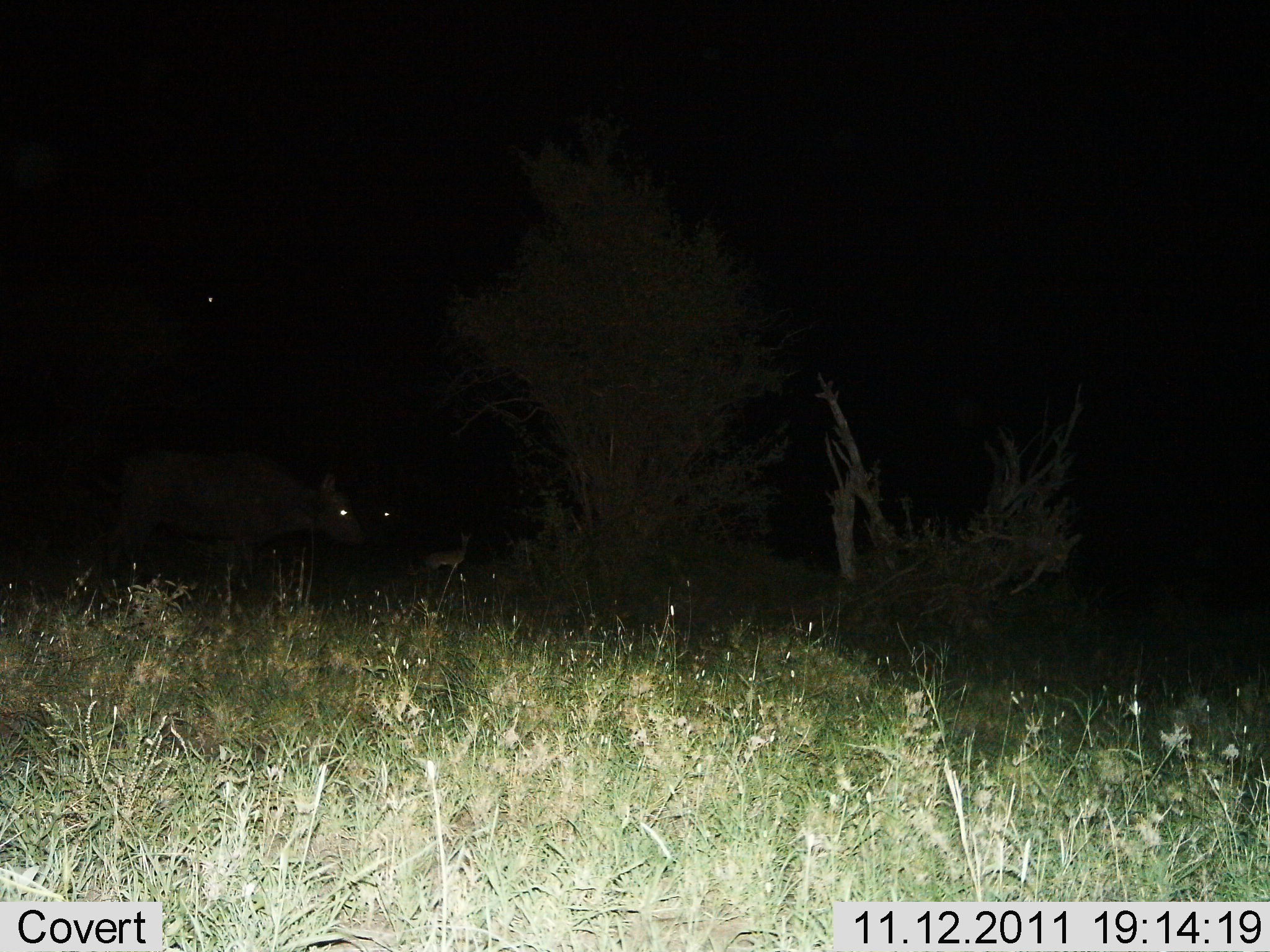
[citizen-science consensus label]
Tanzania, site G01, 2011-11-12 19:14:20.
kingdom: Animalia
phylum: Chordata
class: Mammalia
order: Artiodactyla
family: Bovidae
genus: Syncerus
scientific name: Syncerus caffer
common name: cape buffalo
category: buffalo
Buffalo (cape buffalo) (Syncerus caffer), count 2. Behavior (volunteer vote fractions): standing 50%, resting 0%, moving 50%, interacting 0%. Young present (vote fraction): 0%. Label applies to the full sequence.